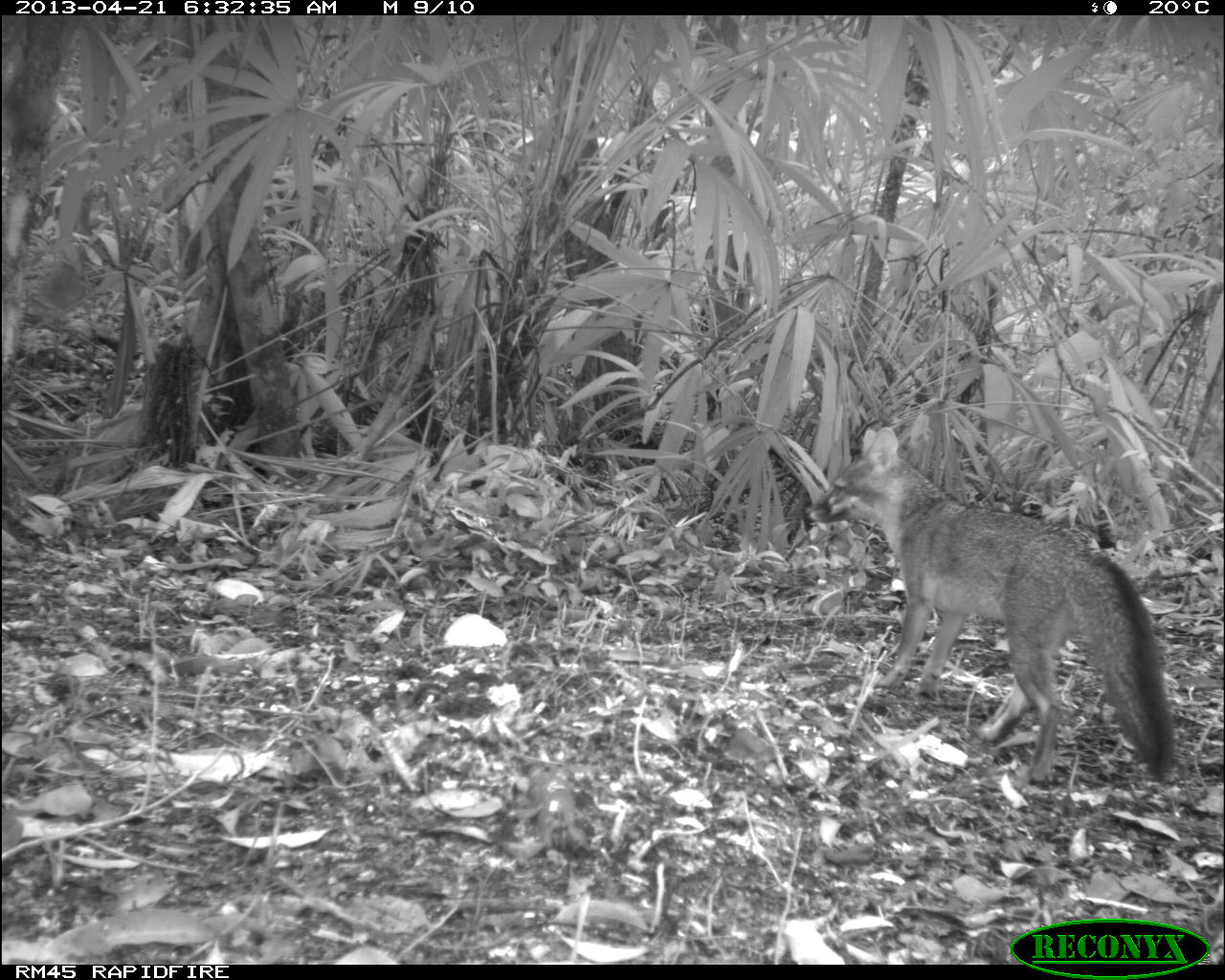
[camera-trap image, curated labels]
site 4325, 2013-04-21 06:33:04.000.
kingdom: Animalia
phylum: Chordata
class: Mammalia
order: Carnivora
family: Canidae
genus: Urocyon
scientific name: Urocyon cinereoargenteus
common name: gray fox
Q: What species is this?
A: Urocyon cinereoargenteus (gray fox).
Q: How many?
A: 1.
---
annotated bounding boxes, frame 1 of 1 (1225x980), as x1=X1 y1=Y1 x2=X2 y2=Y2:
urocyon cinereoargenteus: x1=806 y1=428 x2=1174 y2=783